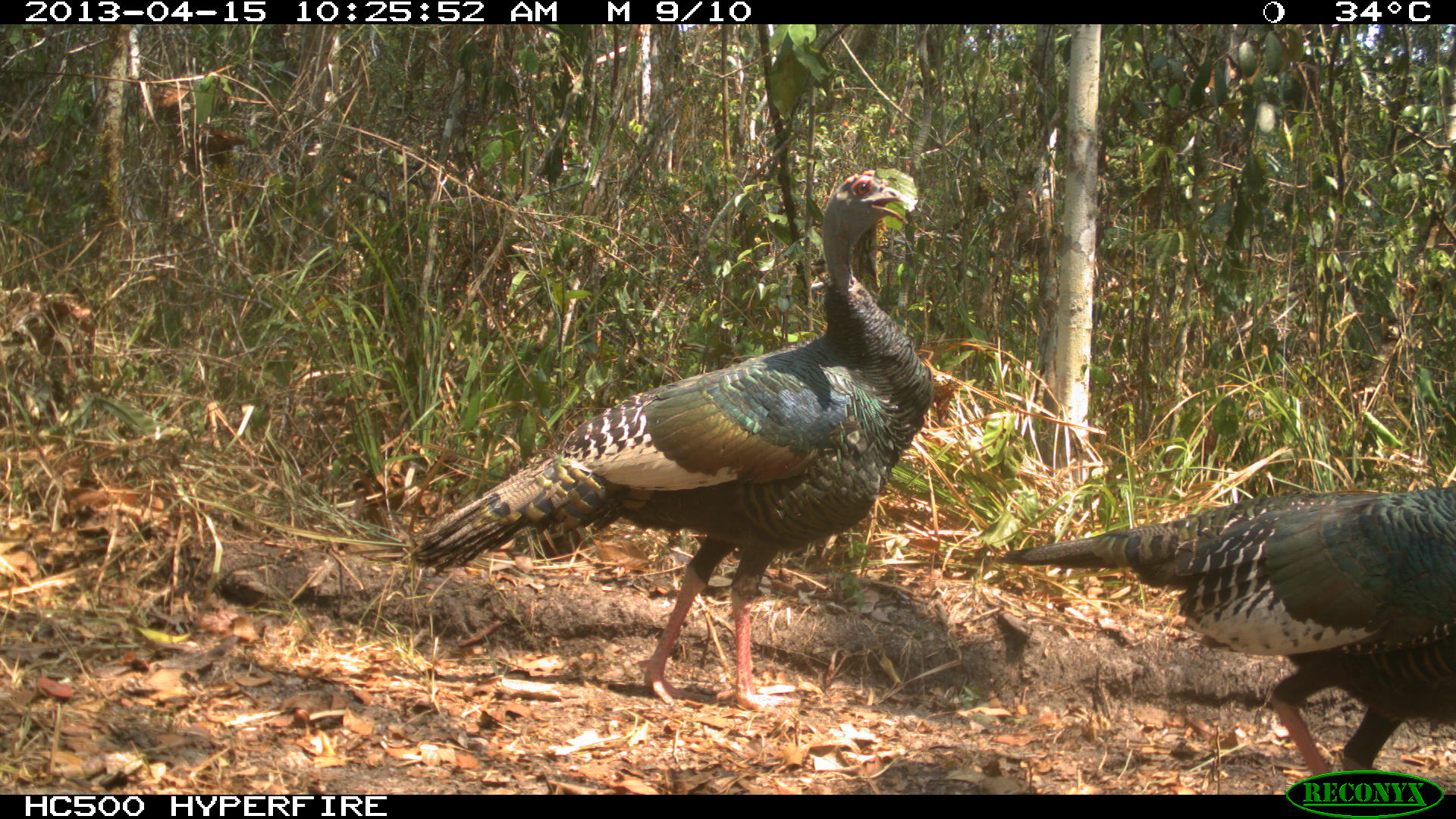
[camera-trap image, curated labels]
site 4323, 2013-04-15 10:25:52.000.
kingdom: Animalia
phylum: Chordata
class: Aves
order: Galliformes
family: Phasianidae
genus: Meleagris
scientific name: Meleagris ocellata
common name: ocellated turkey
Meleagris ocellata (ocellated turkey), count 2.